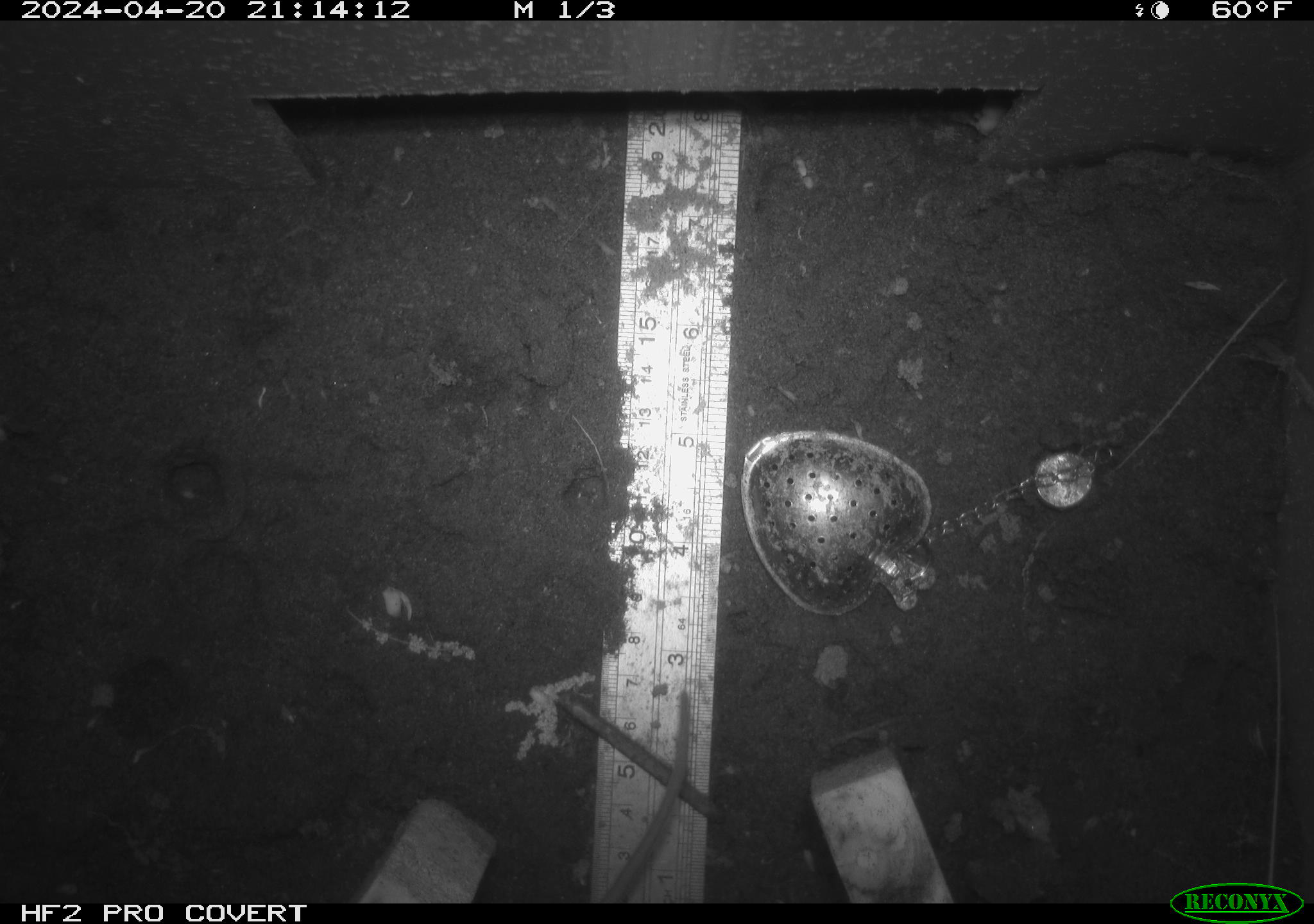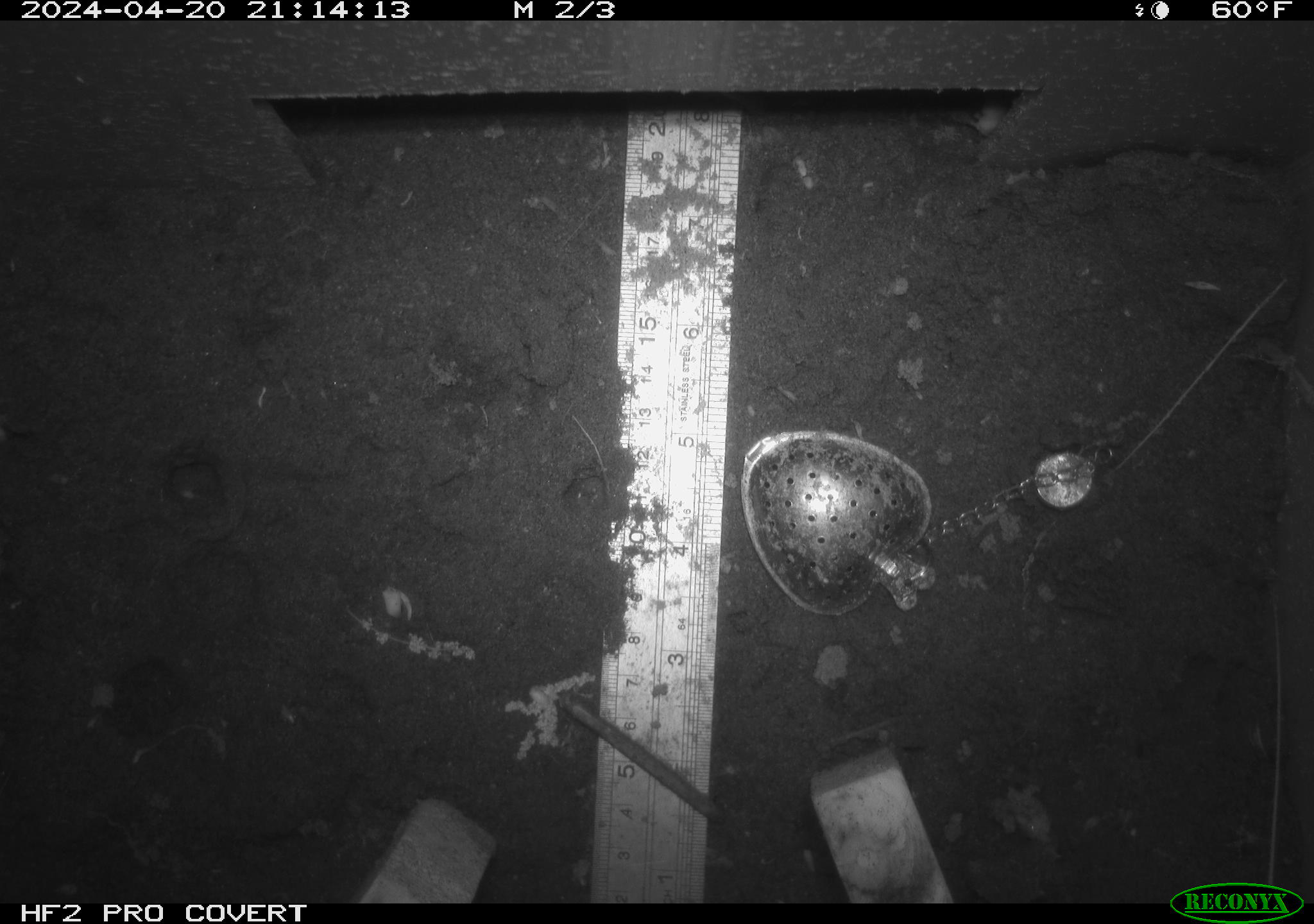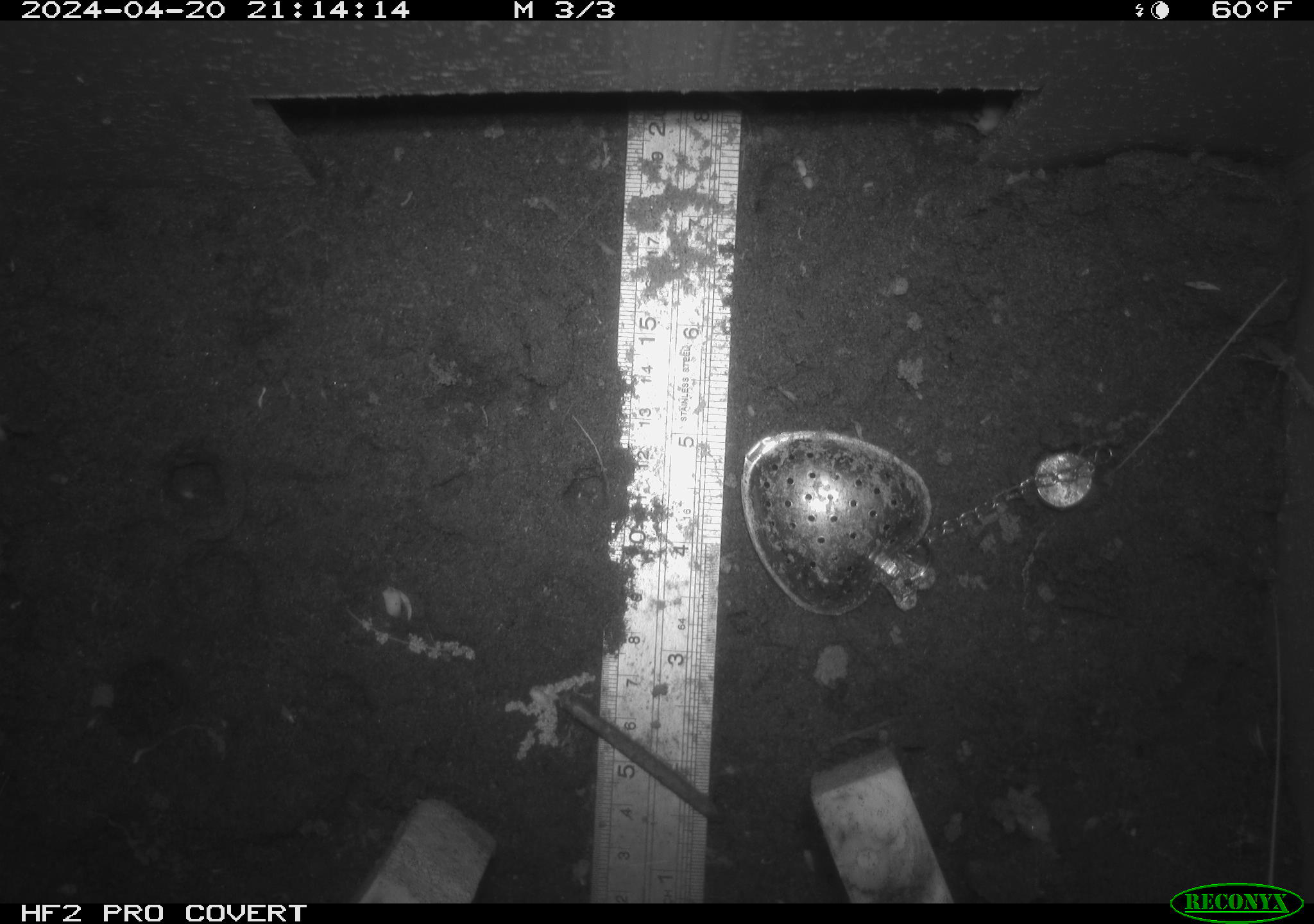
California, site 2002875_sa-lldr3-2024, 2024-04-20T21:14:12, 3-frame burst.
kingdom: Animalia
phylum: Chordata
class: Mammalia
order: Rodentia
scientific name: Rodentia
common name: rodent